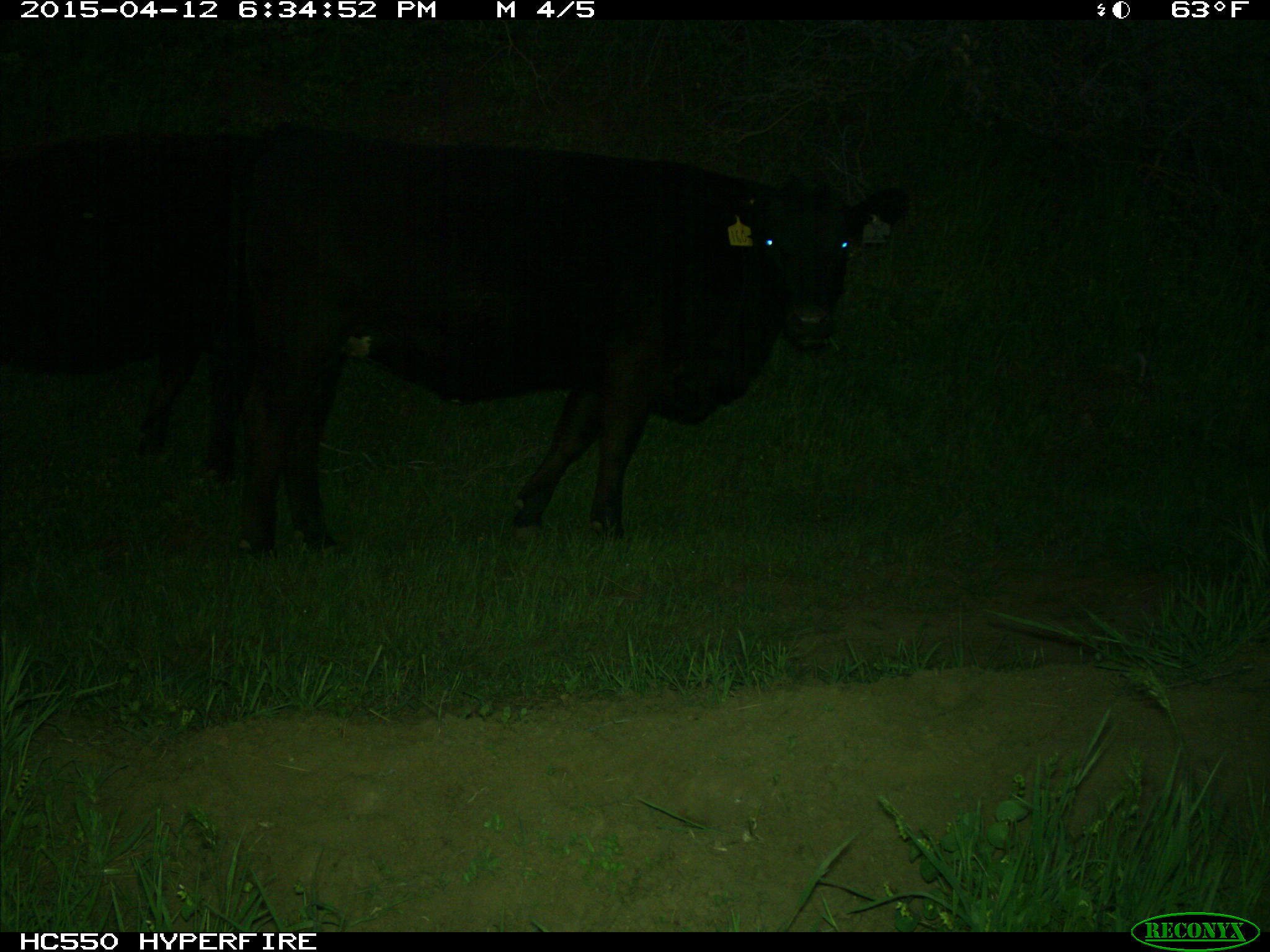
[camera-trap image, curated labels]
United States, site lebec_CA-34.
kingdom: Animalia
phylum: Chordata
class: Mammalia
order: Artiodactyla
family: Bovidae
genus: Bos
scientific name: Bos taurus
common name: domestic cow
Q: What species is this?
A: Bos taurus (domestic cow).